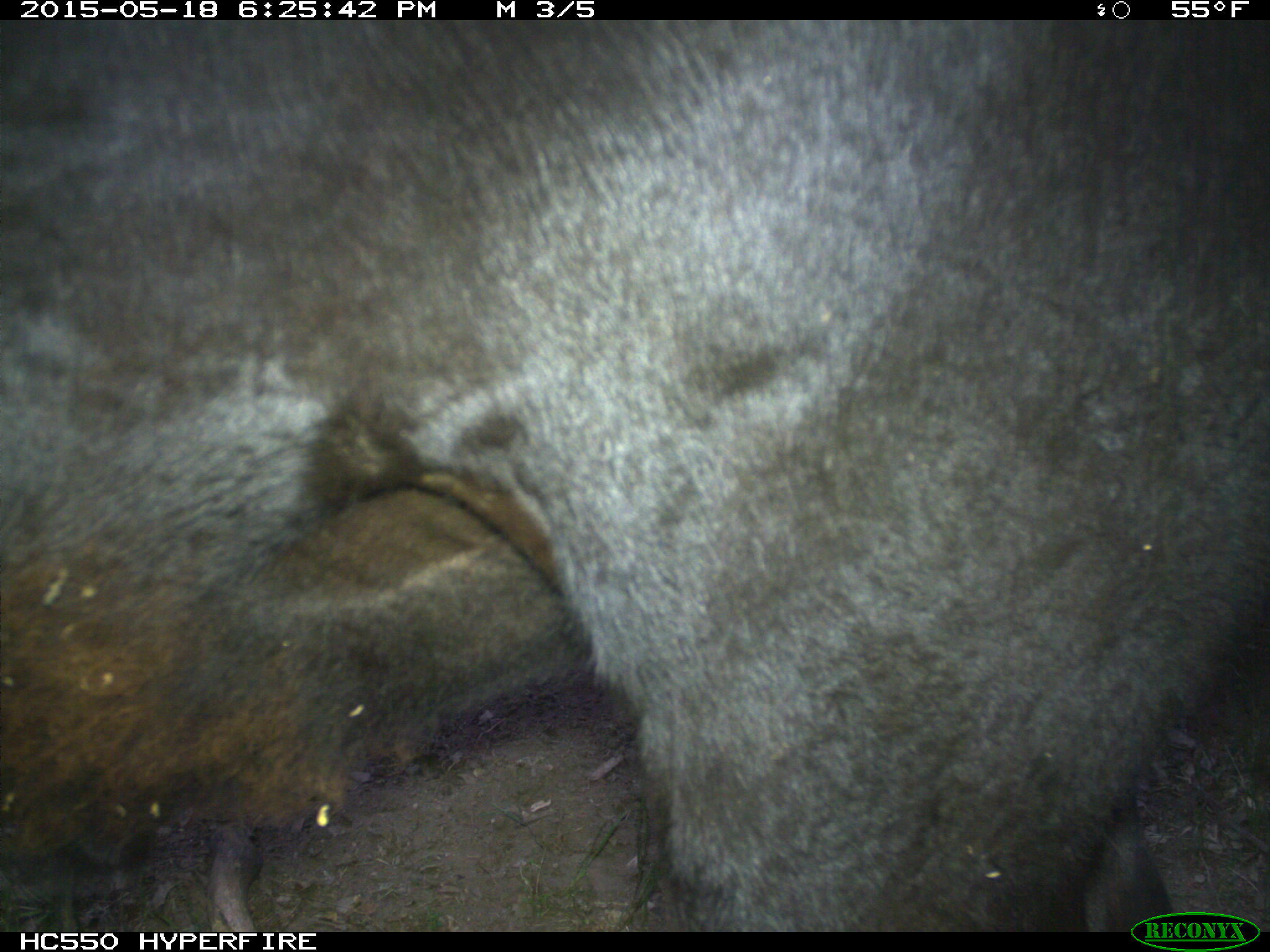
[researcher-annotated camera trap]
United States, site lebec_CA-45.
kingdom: Animalia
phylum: Chordata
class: Mammalia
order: Artiodactyla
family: Bovidae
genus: Bos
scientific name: Bos taurus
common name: domestic cow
Bos taurus (domestic cow).